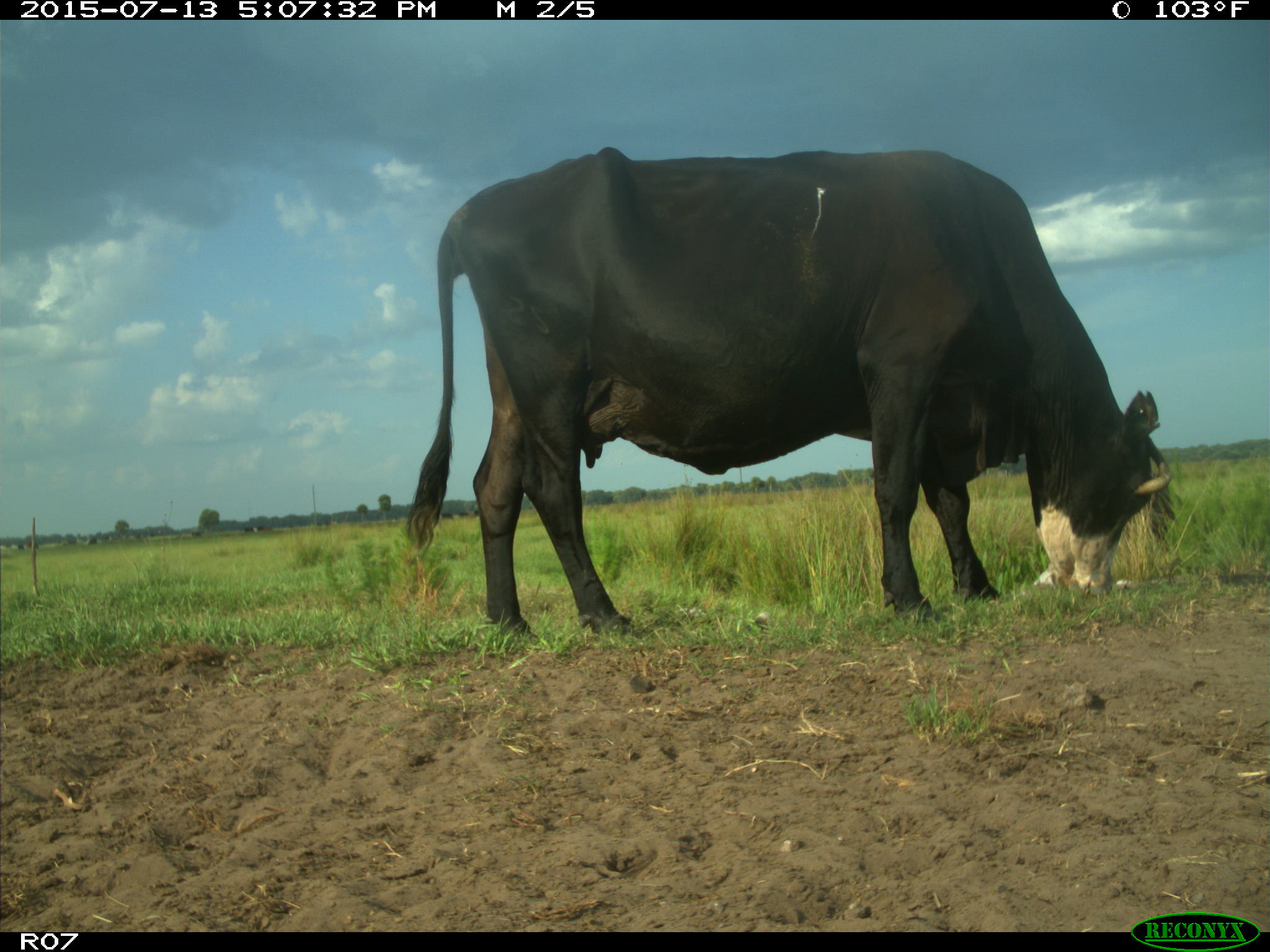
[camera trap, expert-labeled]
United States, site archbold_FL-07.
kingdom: Animalia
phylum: Chordata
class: Mammalia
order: Artiodactyla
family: Bovidae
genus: Bos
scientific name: Bos taurus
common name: domestic cow